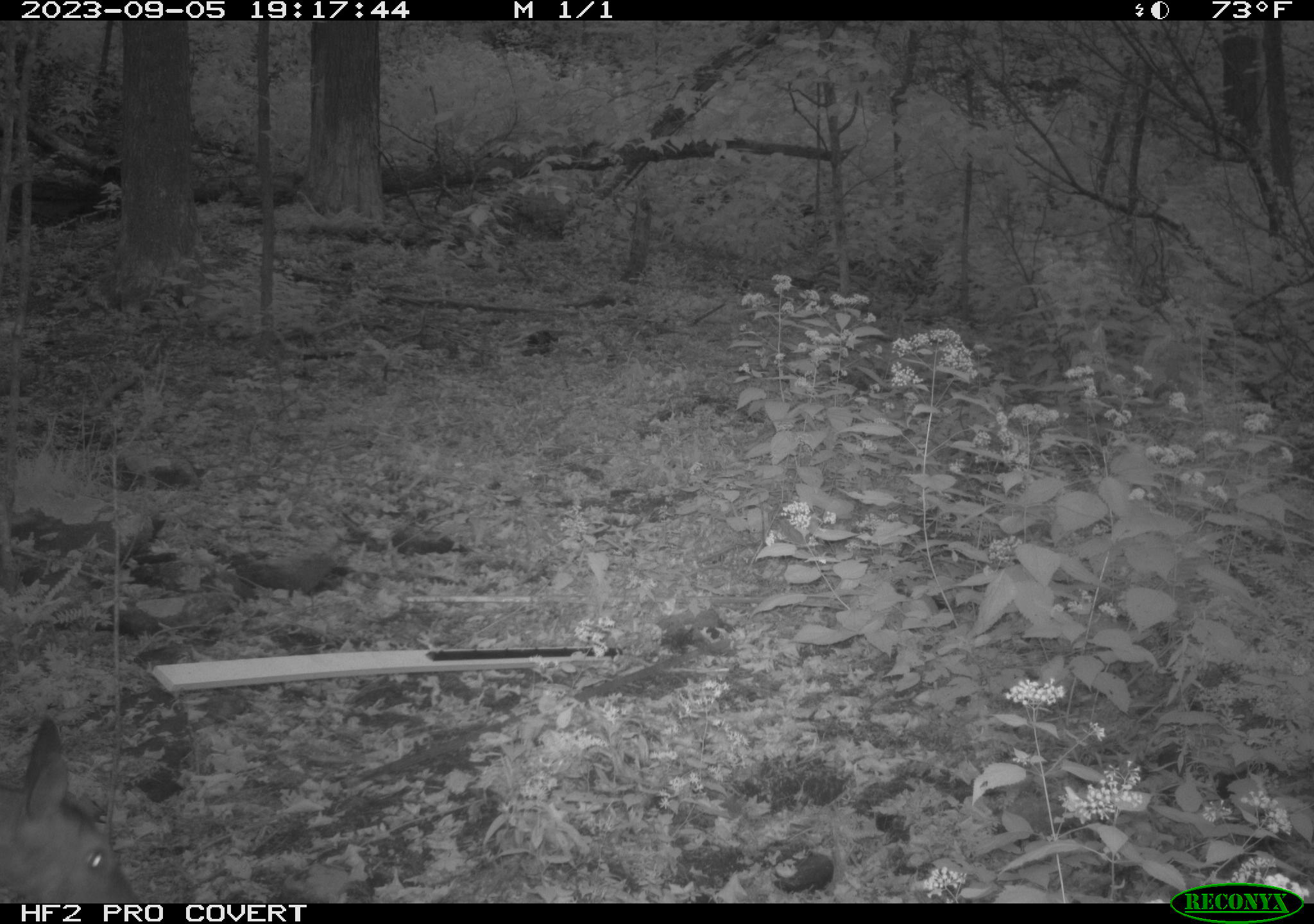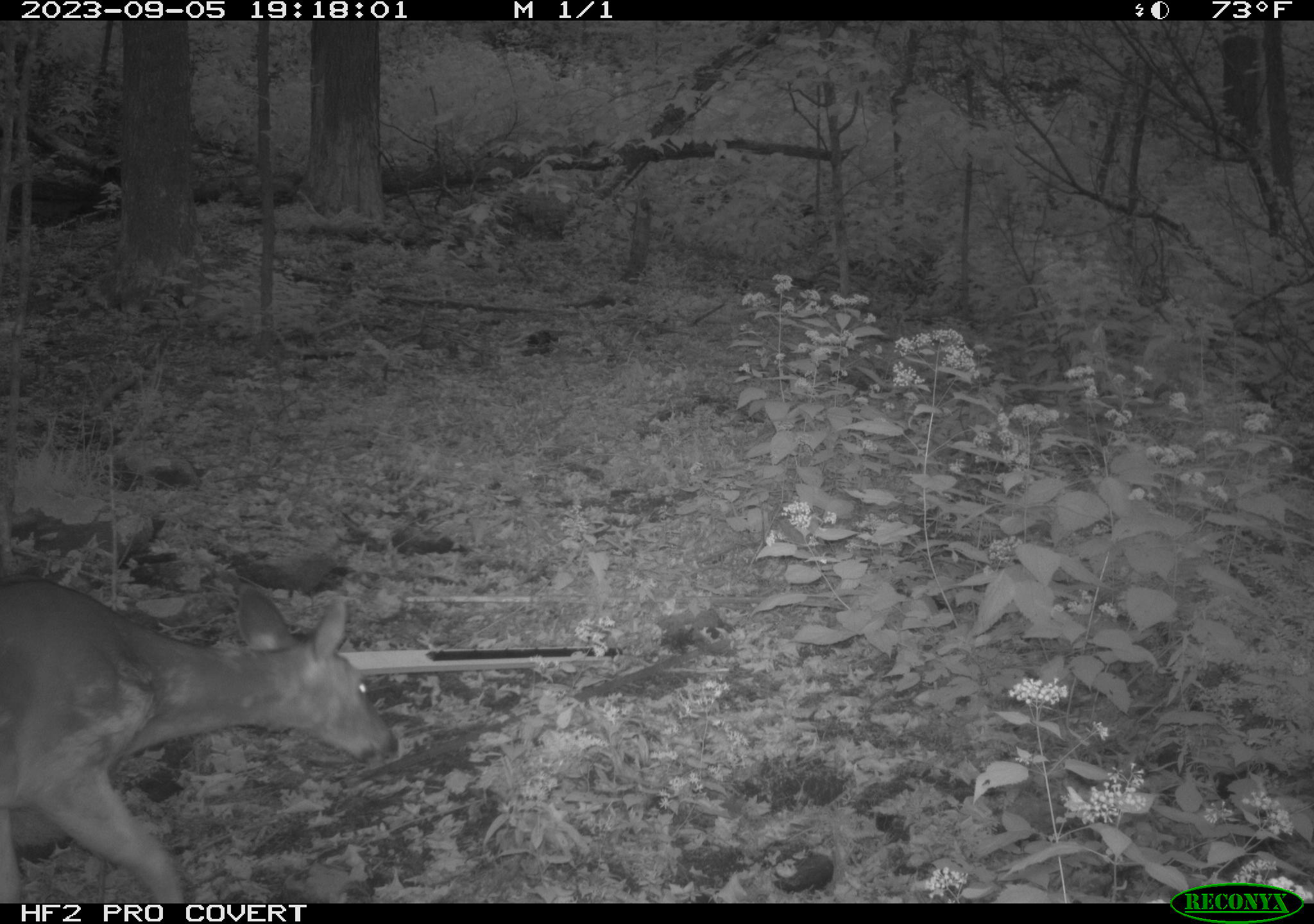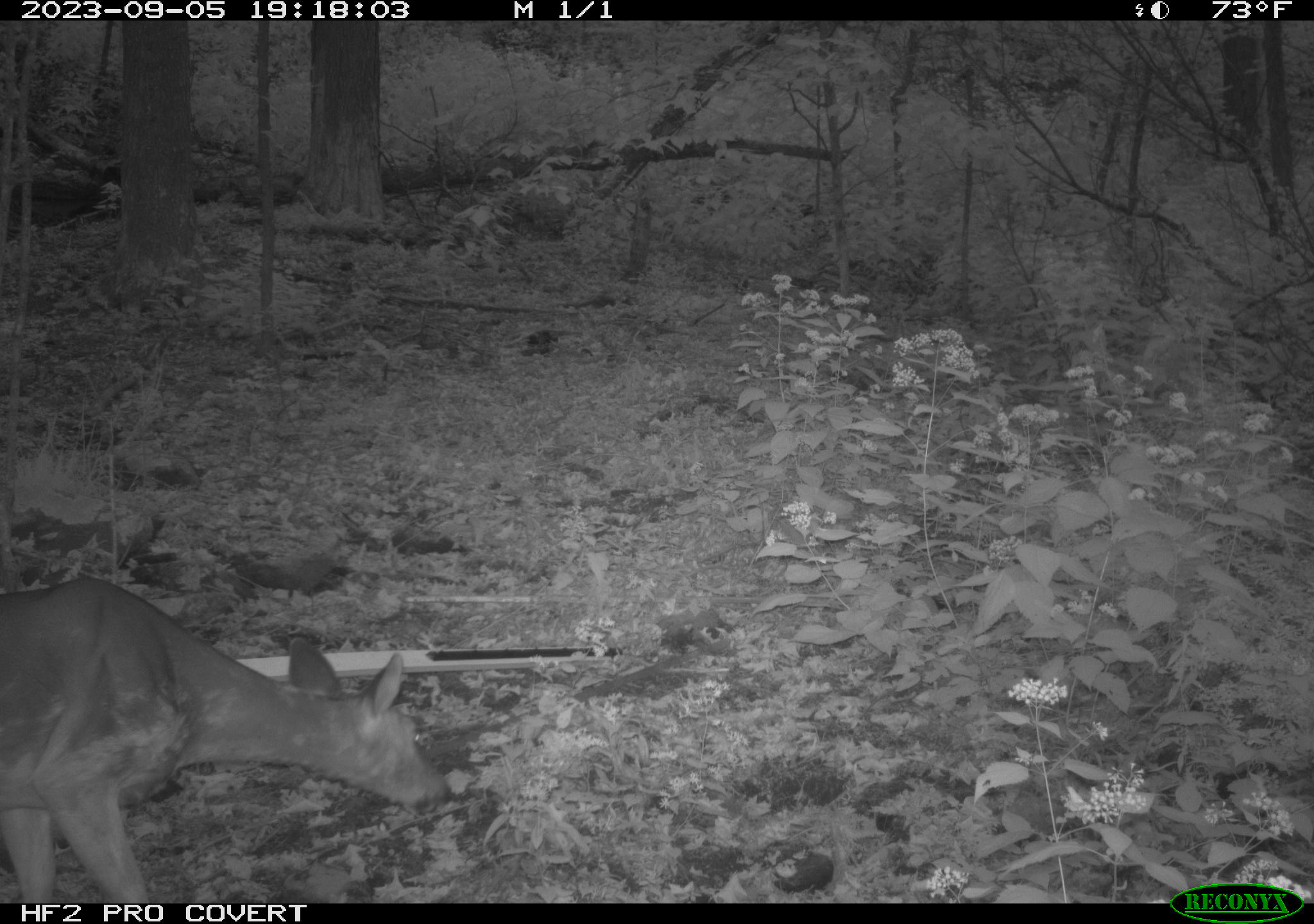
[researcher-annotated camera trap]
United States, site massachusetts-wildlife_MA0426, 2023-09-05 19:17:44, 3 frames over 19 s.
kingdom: Animalia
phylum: Chordata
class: Mammalia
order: Artiodactyla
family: Cervidae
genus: Odocoileus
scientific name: Odocoileus virginianus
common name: white-tailed deer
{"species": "white-tailed deer (Odocoileus virginianus)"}